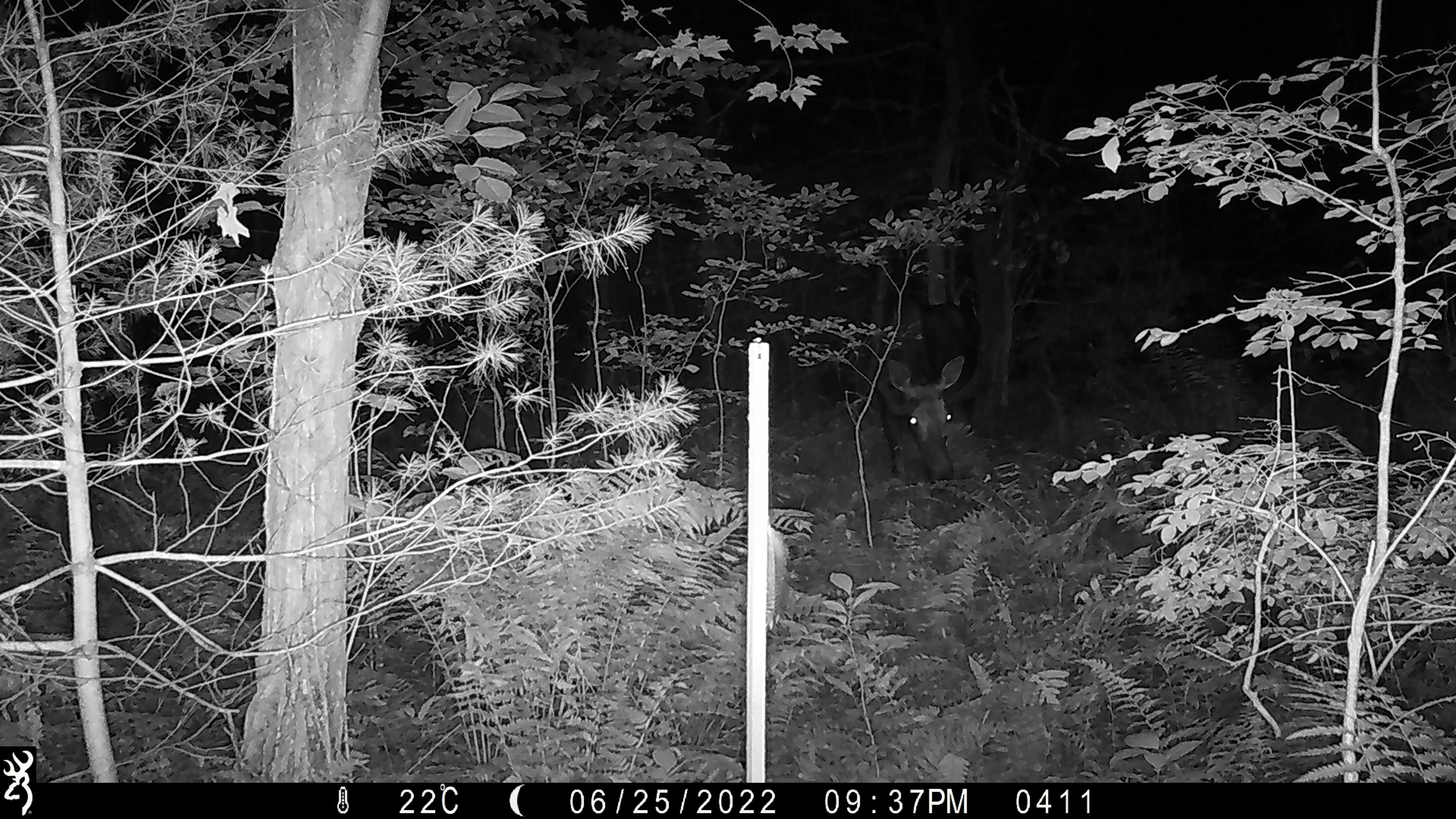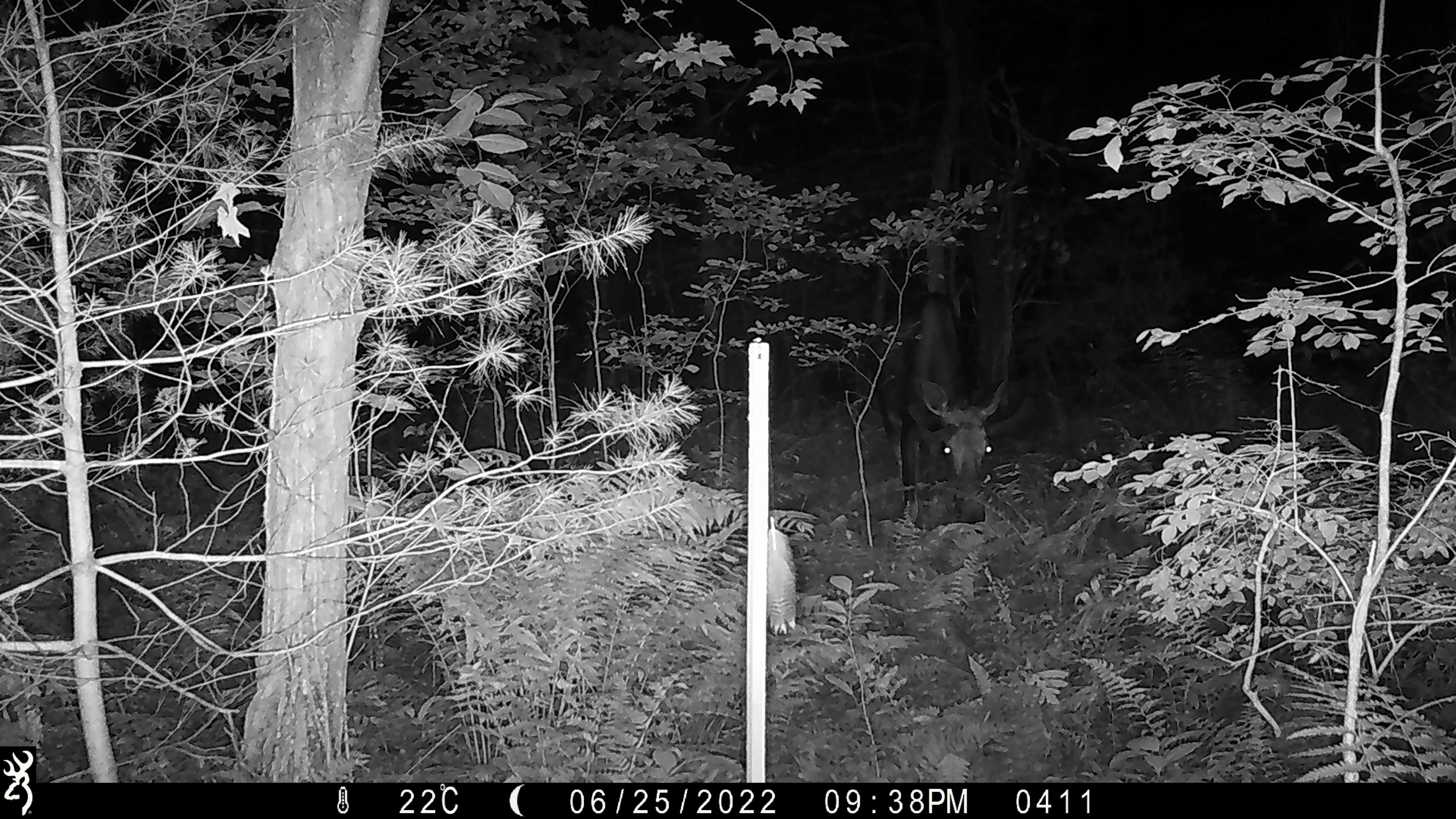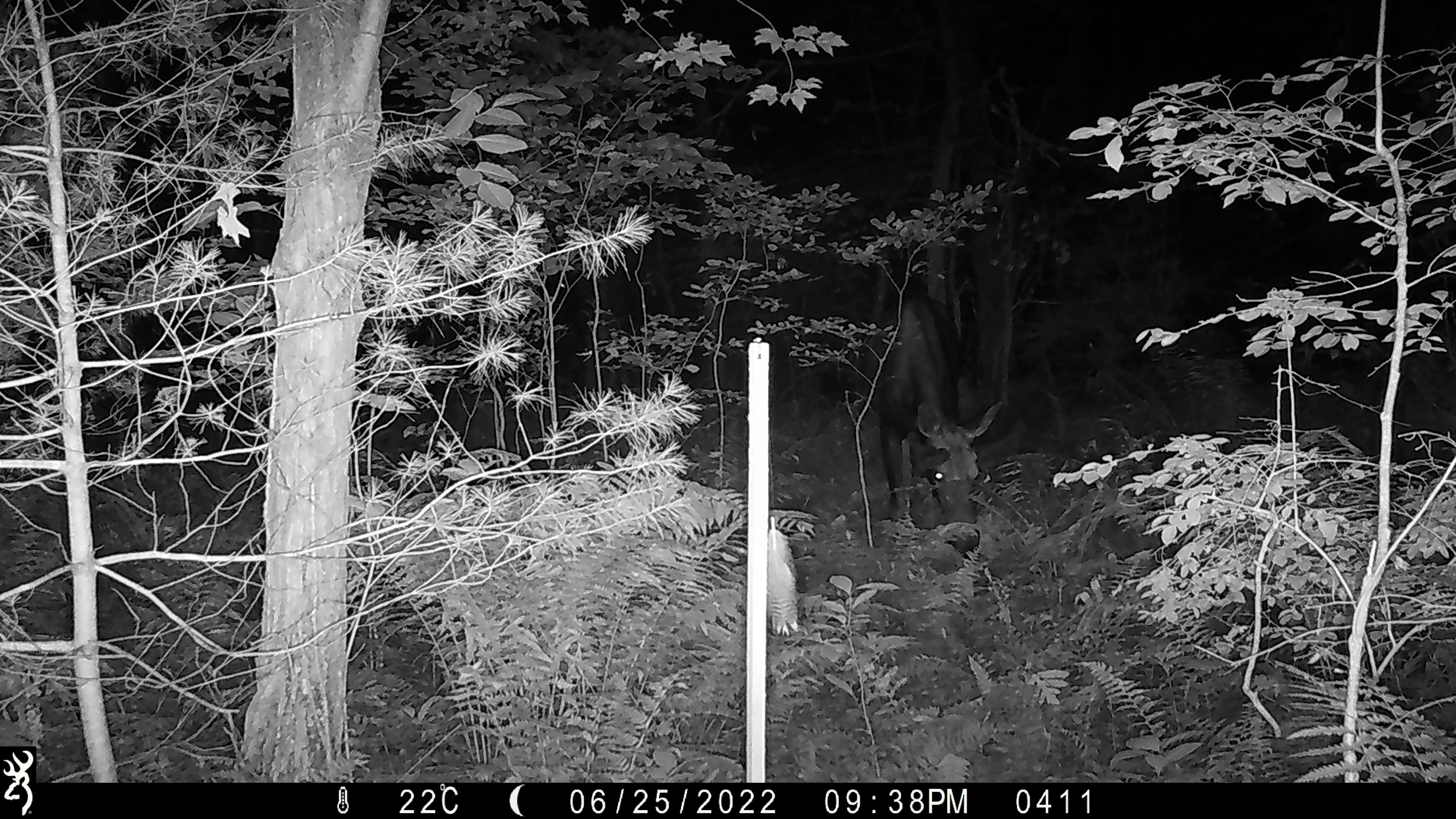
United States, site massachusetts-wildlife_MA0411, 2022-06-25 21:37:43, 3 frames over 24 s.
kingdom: Animalia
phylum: Chordata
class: Mammalia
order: Artiodactyla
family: Cervidae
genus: Alces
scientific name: Alces alces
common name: moose